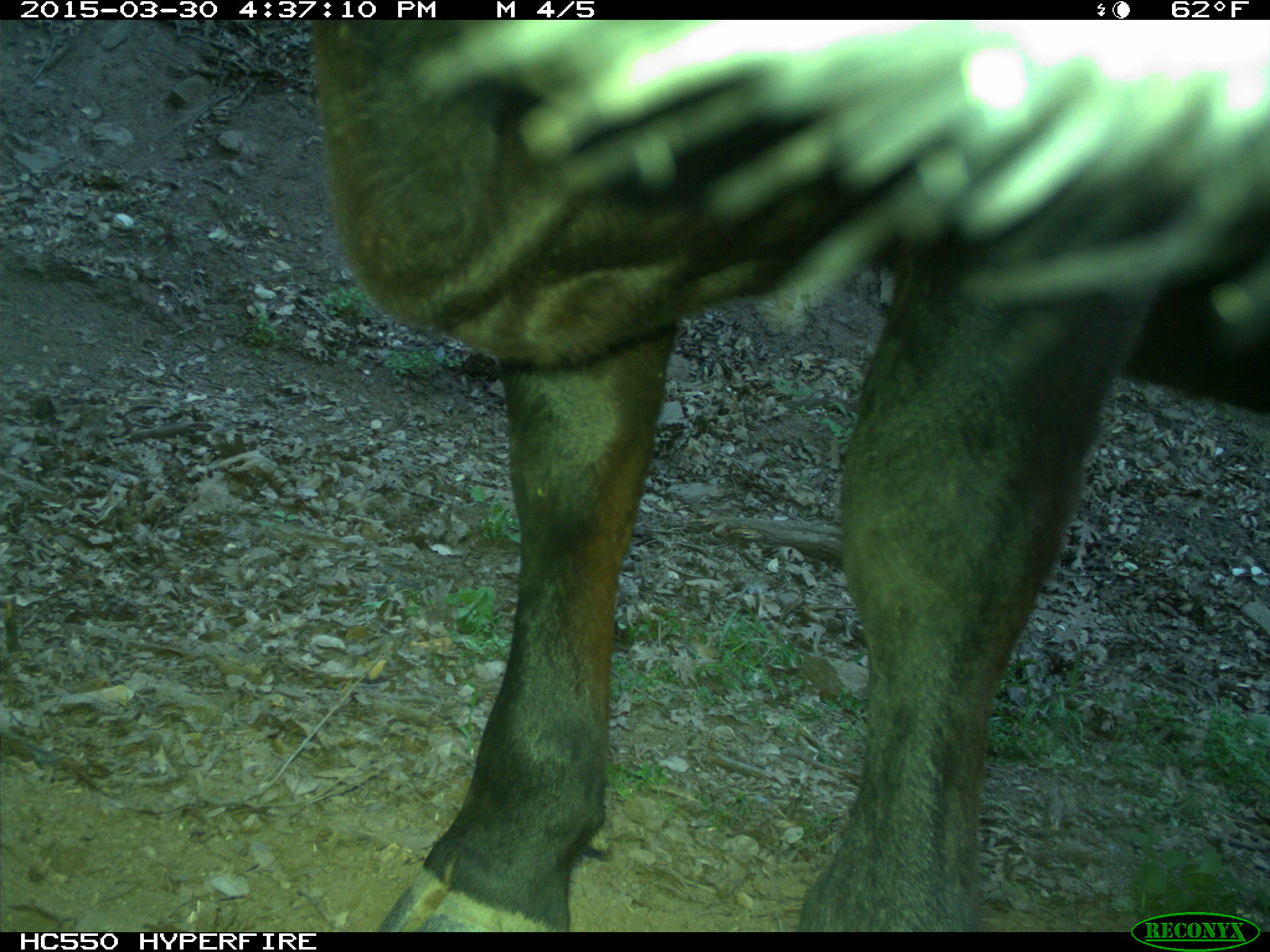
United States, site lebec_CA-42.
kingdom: Animalia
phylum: Chordata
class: Mammalia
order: Artiodactyla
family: Bovidae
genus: Bos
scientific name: Bos taurus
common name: domestic cow